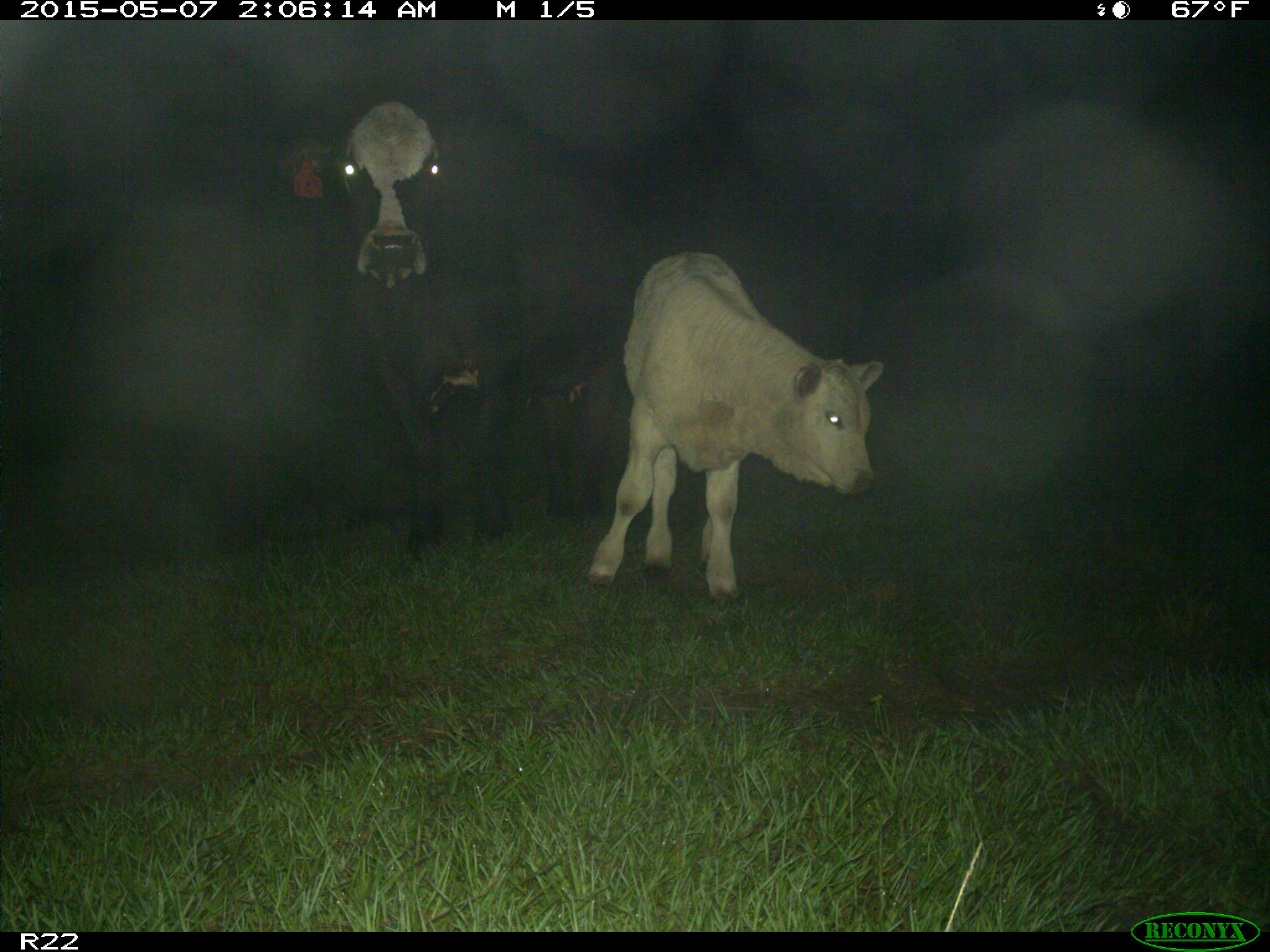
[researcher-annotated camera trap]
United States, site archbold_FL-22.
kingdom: Animalia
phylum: Chordata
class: Mammalia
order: Artiodactyla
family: Bovidae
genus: Bos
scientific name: Bos taurus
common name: domestic cow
Bos taurus (domestic cow).